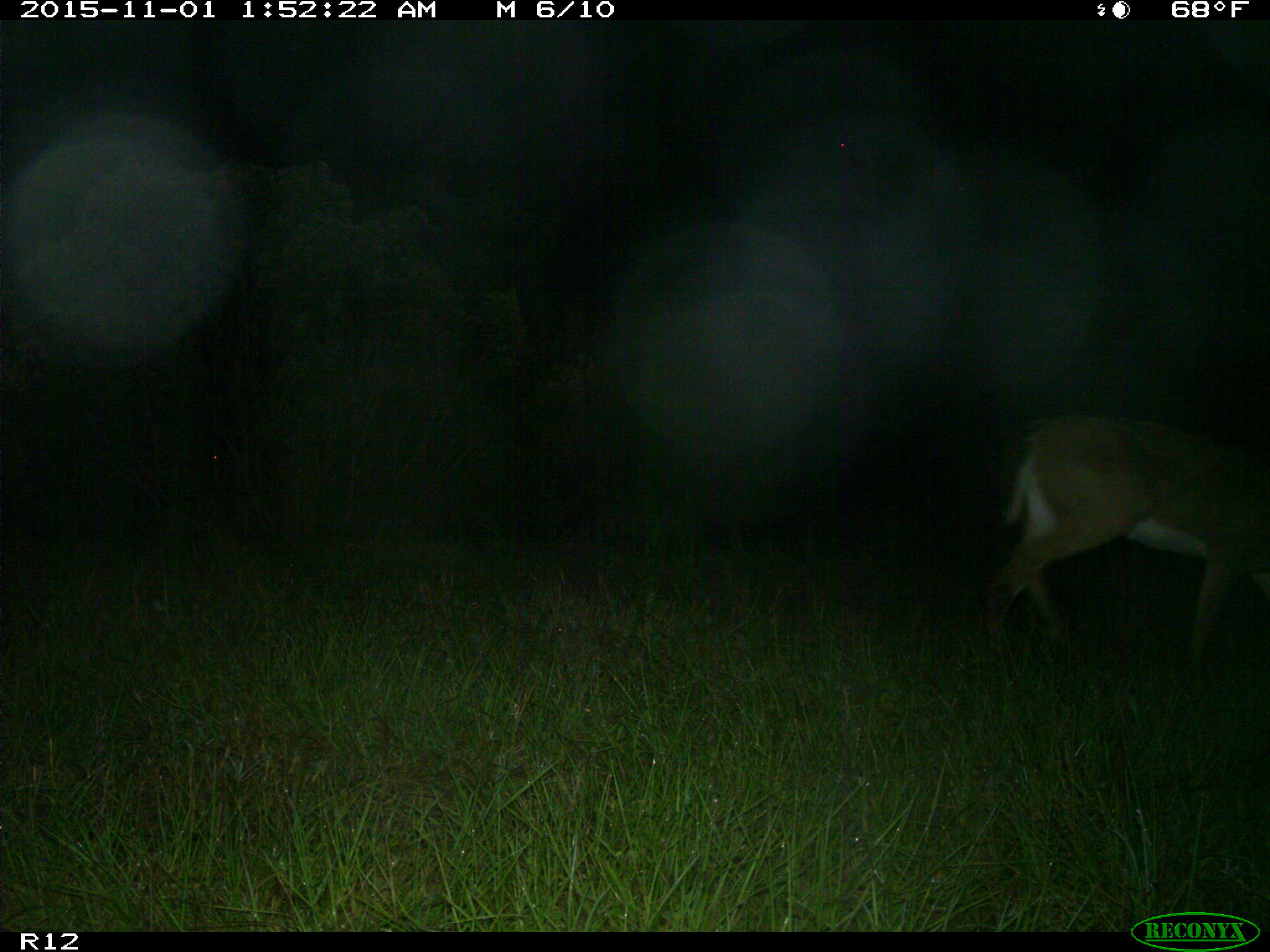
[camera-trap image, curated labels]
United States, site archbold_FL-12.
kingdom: Animalia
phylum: Chordata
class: Mammalia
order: Artiodactyla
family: Cervidae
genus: Odocoileus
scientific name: Odocoileus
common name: deer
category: unidentified deer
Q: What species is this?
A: Unidentified deer (deer) (Odocoileus).